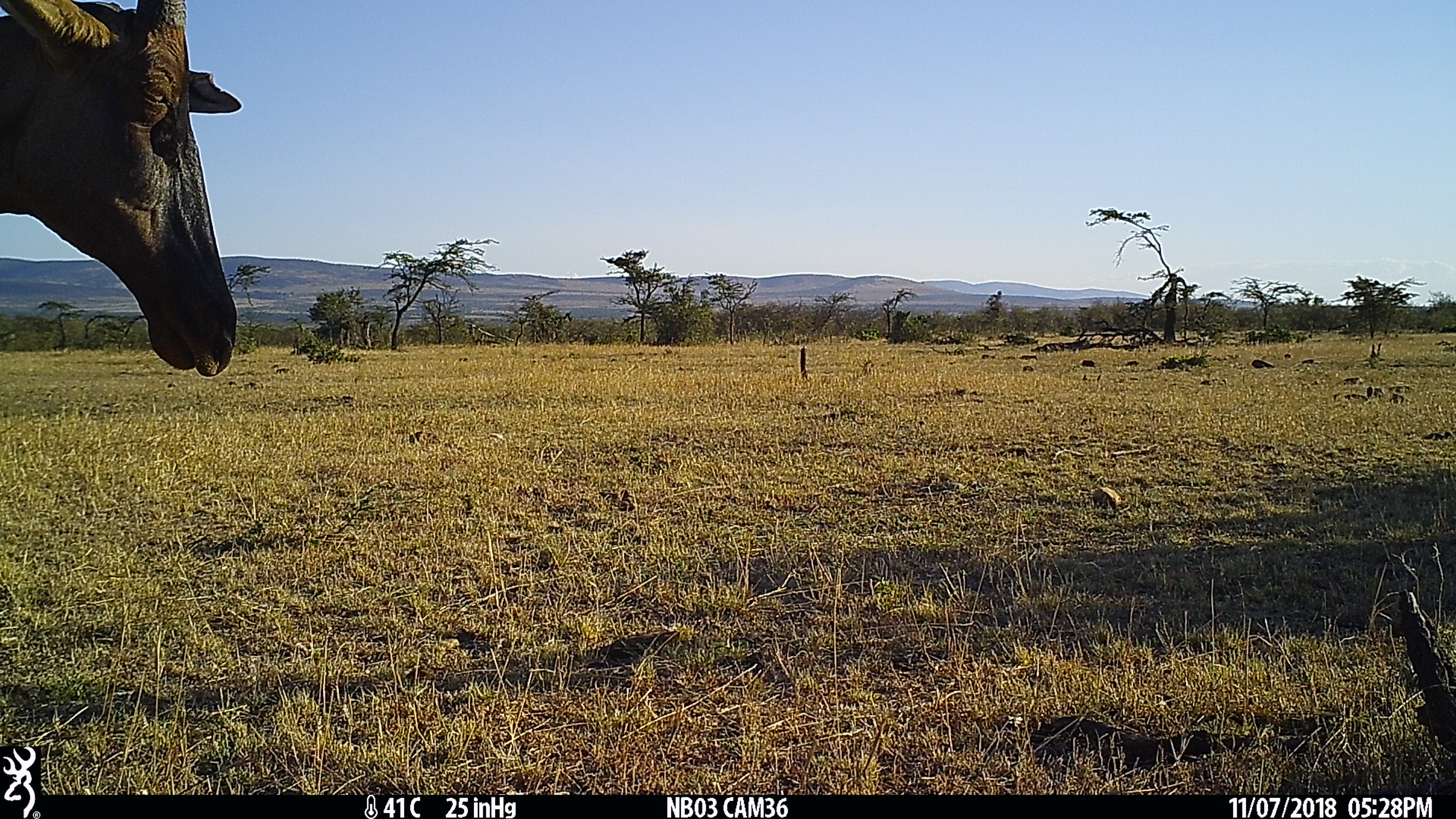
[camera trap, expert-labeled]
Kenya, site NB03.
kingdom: Animalia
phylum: Chordata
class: Mammalia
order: Artiodactyla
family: Bovidae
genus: Damaliscus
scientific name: Damaliscus lunatus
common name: topi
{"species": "topi (Damaliscus lunatus)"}